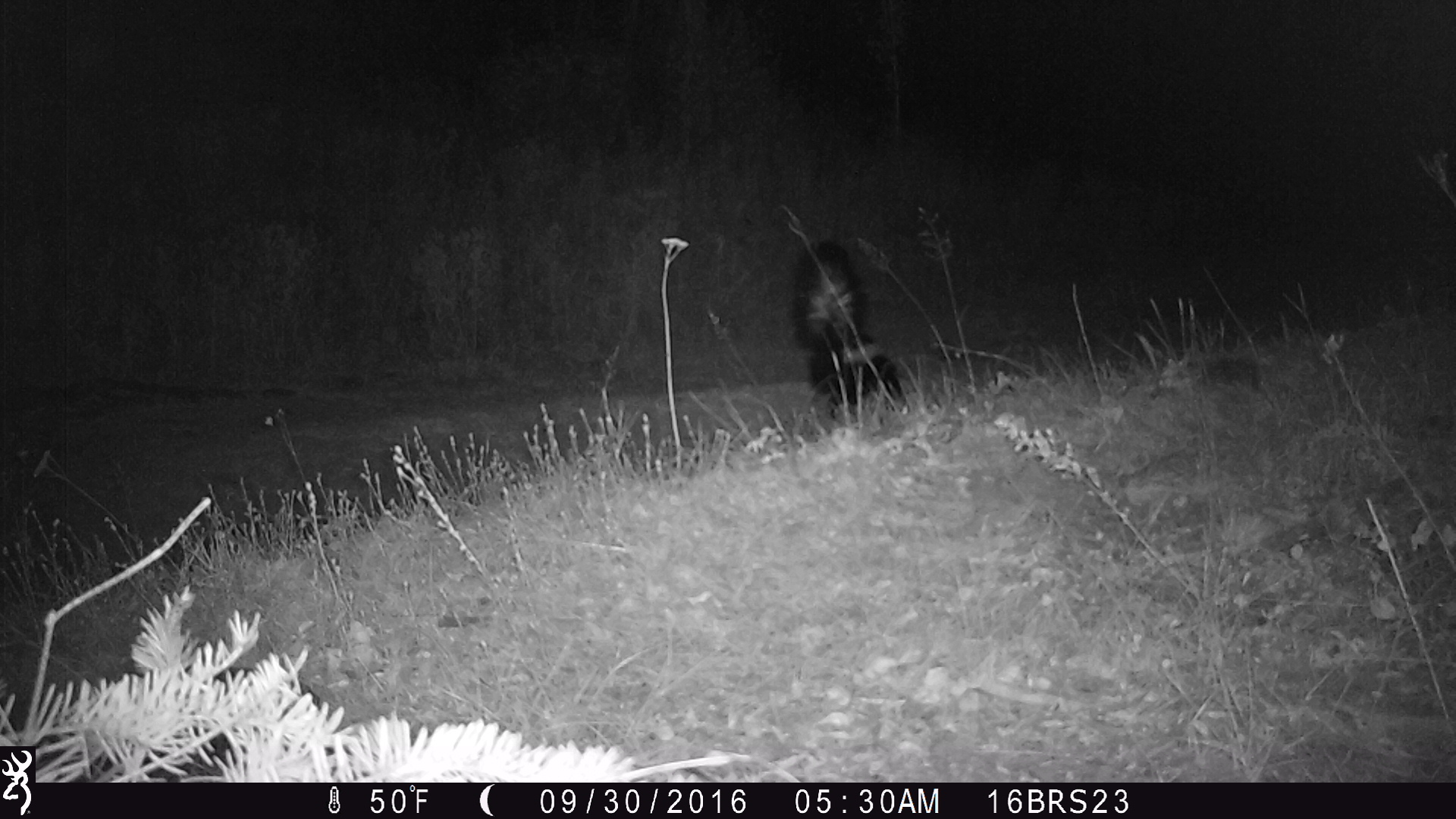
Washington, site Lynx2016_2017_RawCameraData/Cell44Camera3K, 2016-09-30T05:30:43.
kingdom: Animalia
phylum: Chordata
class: Mammalia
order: Carnivora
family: Mephitidae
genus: Mephitis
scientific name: Mephitis mephitis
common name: striped skunk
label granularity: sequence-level